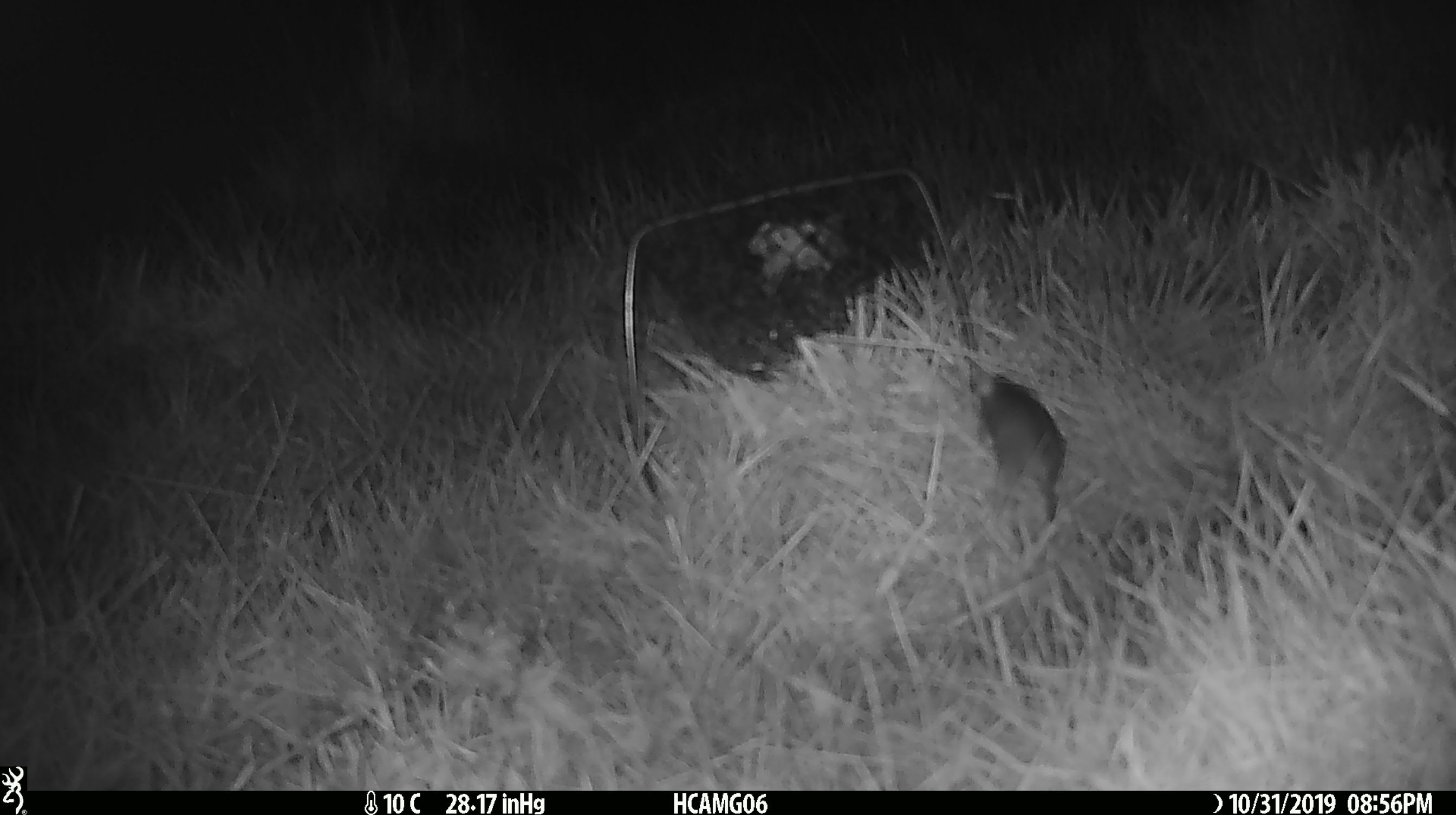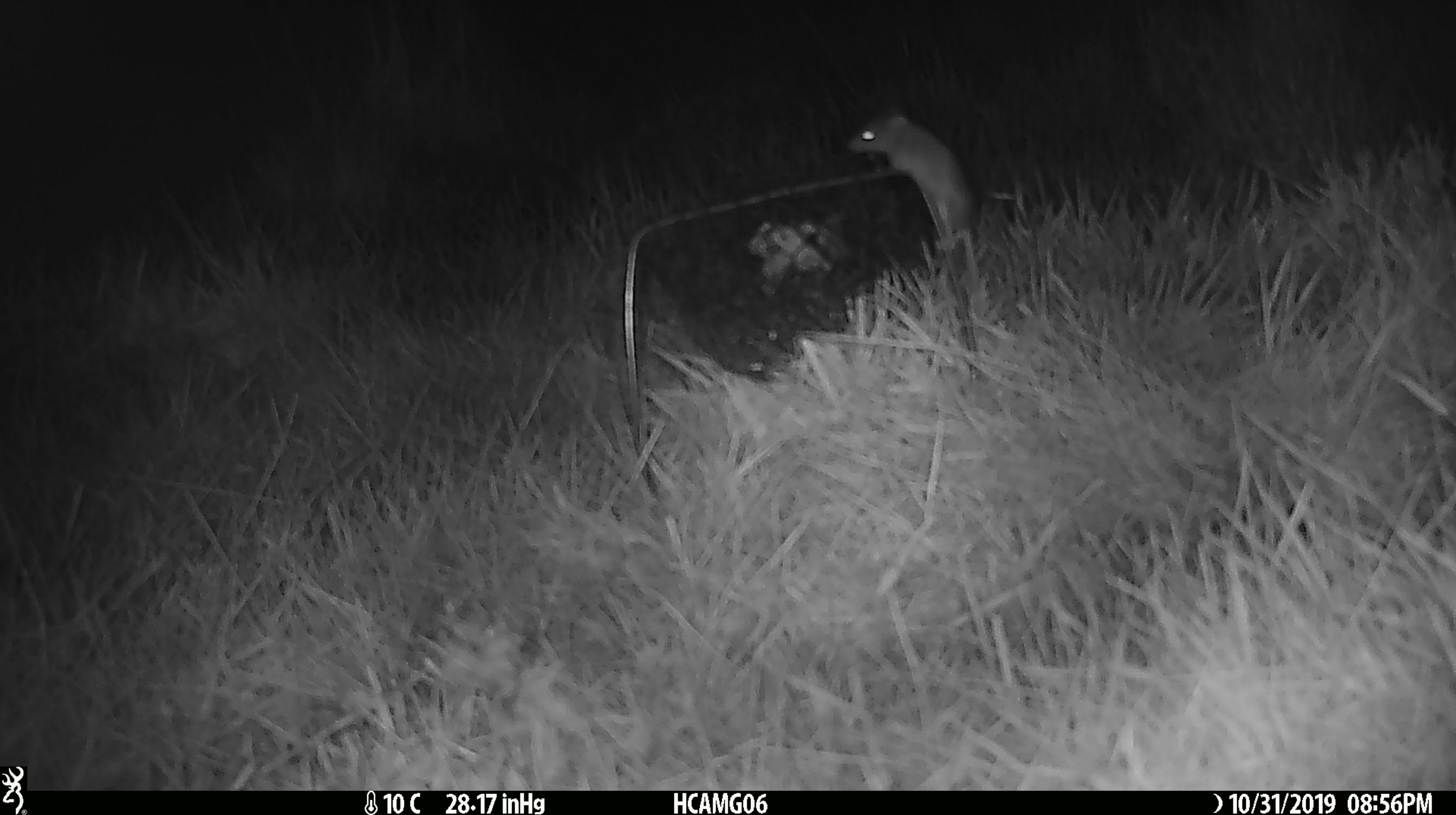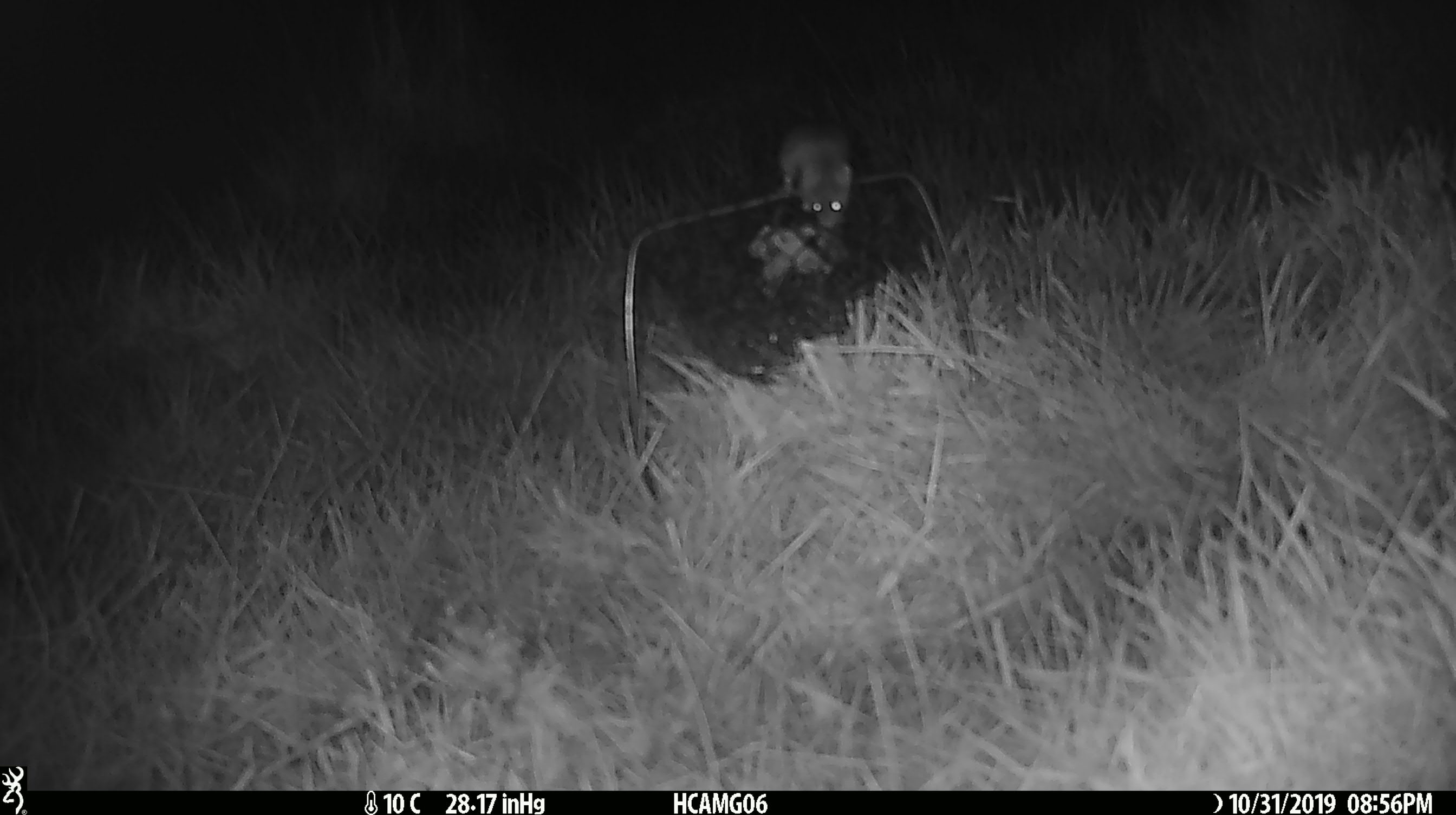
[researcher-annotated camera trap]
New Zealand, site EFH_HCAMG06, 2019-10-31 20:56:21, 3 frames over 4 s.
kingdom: Animalia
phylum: Chordata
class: Mammalia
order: Rodentia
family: Muridae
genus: Mus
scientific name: Mus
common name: mouse